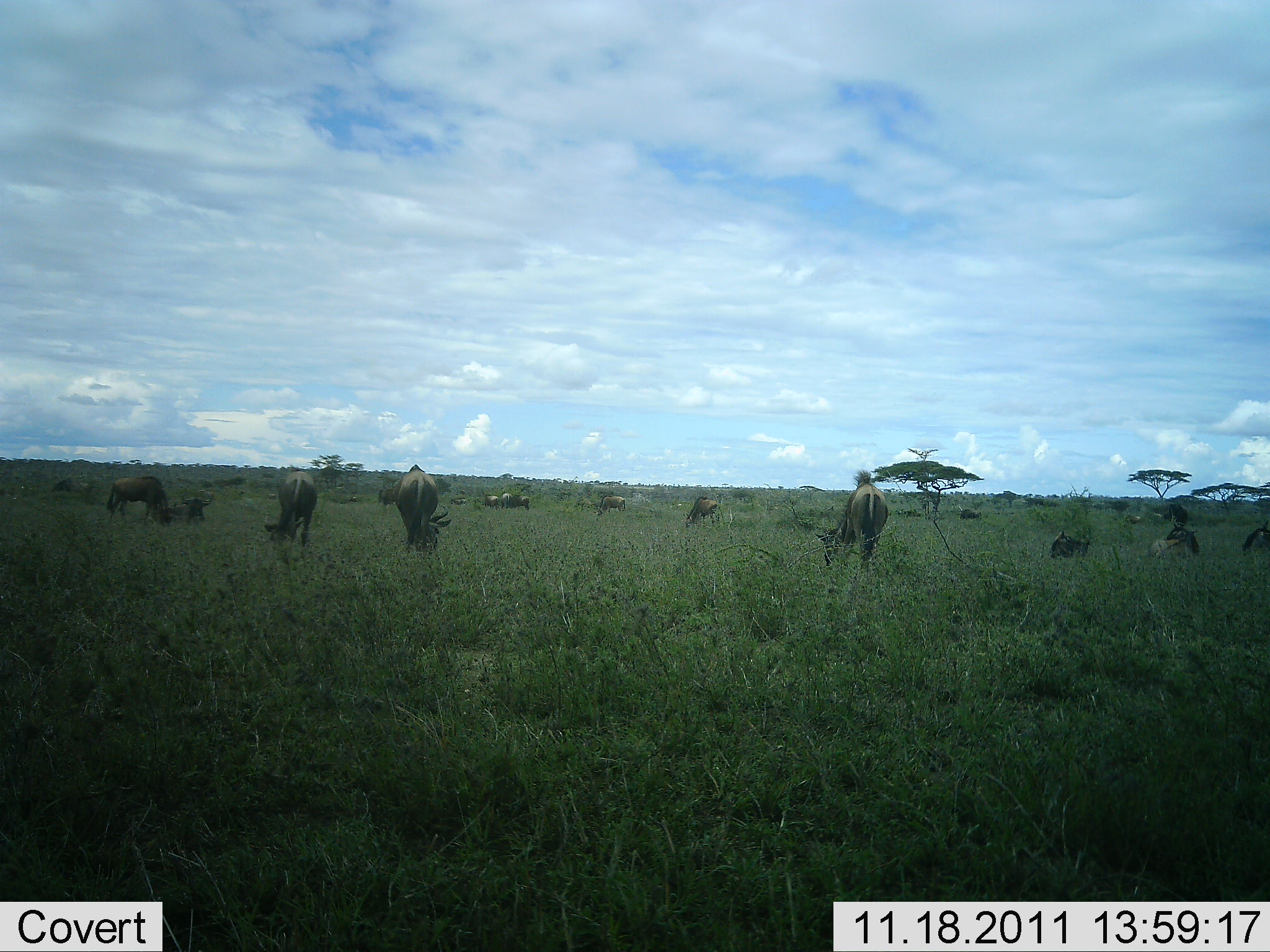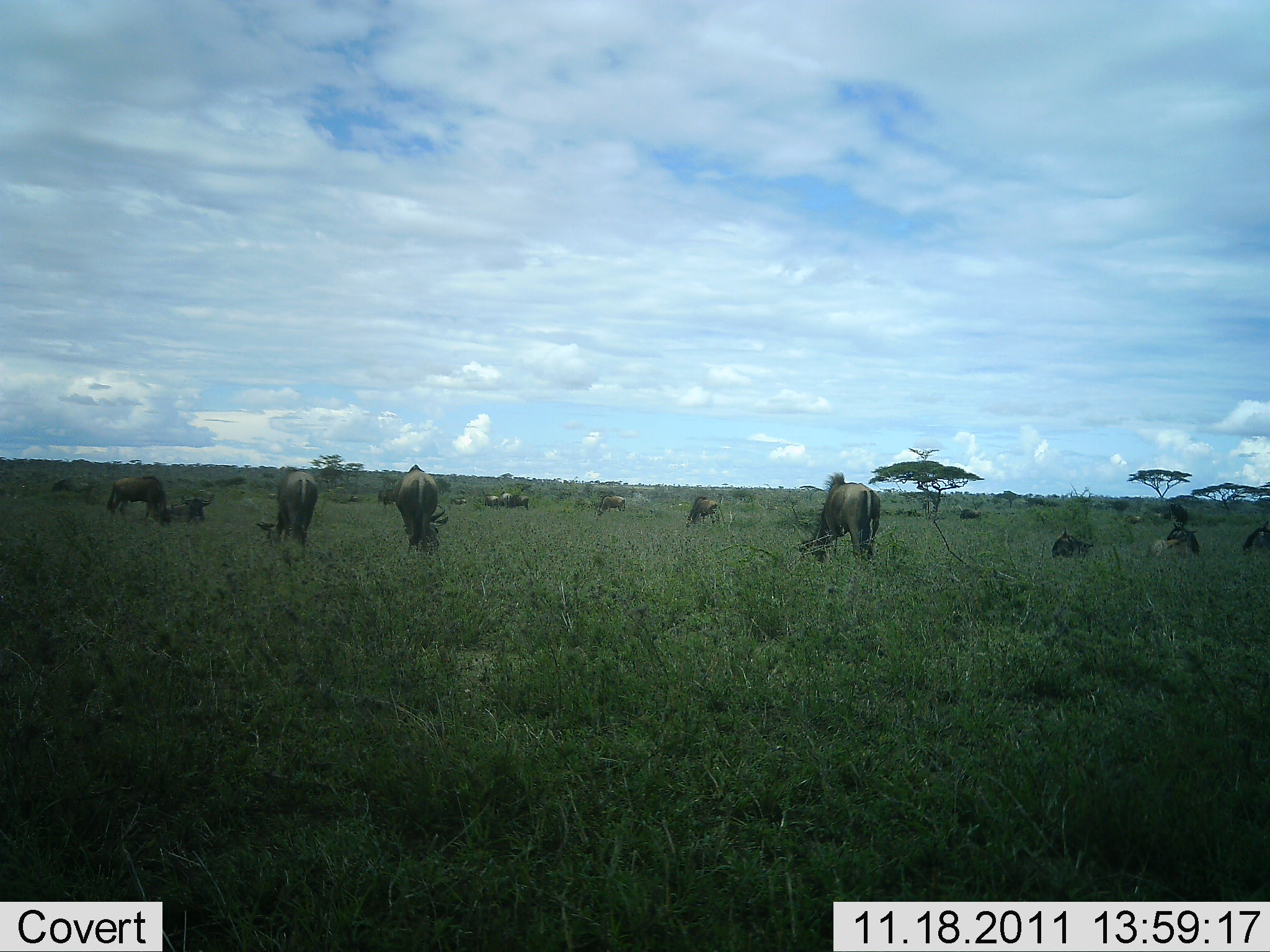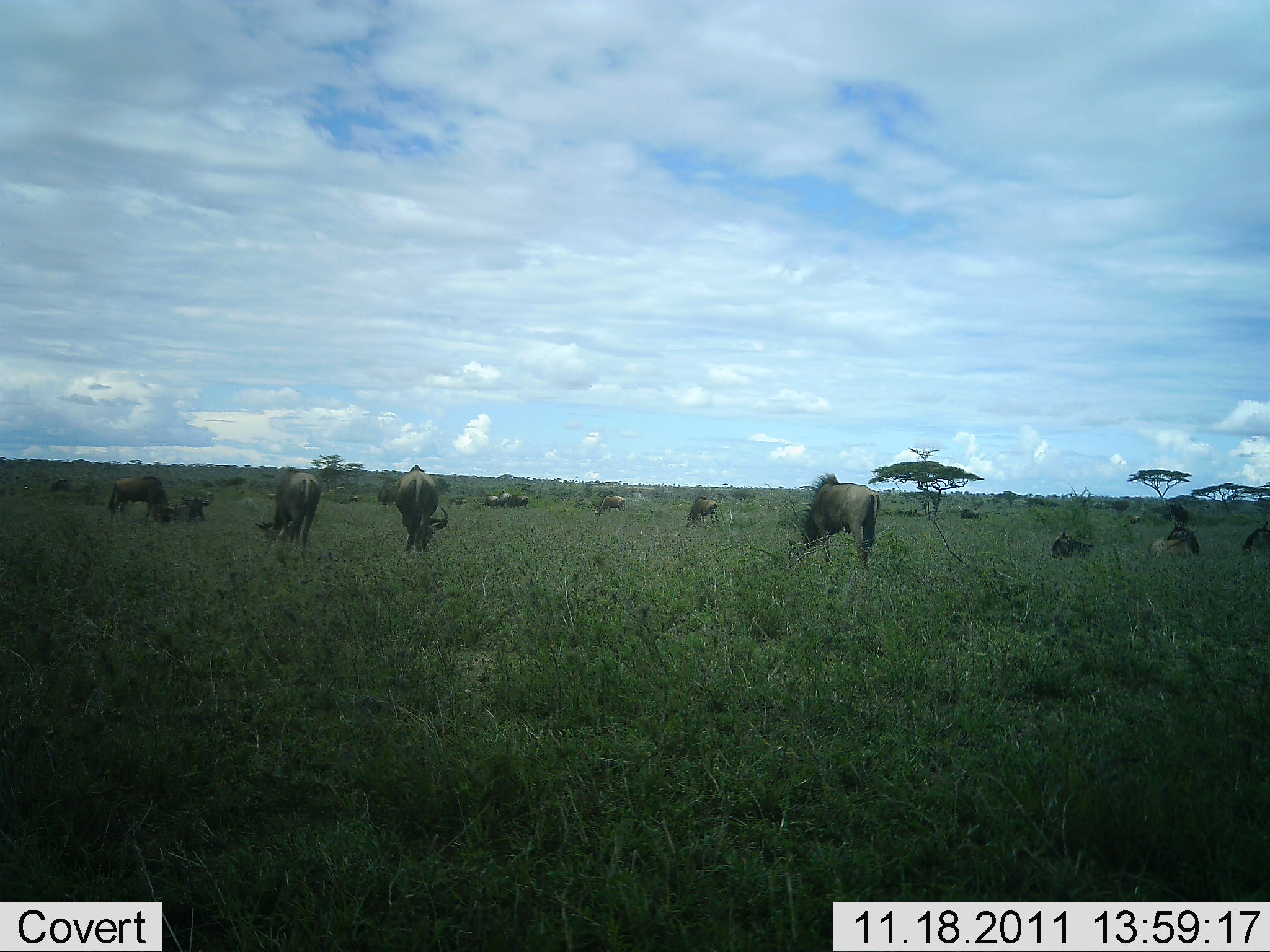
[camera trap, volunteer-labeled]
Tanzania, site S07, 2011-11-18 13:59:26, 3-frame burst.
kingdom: Animalia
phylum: Chordata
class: Mammalia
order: Artiodactyla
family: Bovidae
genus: Connochaetes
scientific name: Connochaetes taurinus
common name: blue wildebeest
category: wildebeest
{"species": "wildebeest (blue wildebeest) (Connochaetes taurinus)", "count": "11-50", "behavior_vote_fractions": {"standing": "50%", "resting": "30%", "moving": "10%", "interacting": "0%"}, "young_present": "0%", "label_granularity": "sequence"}